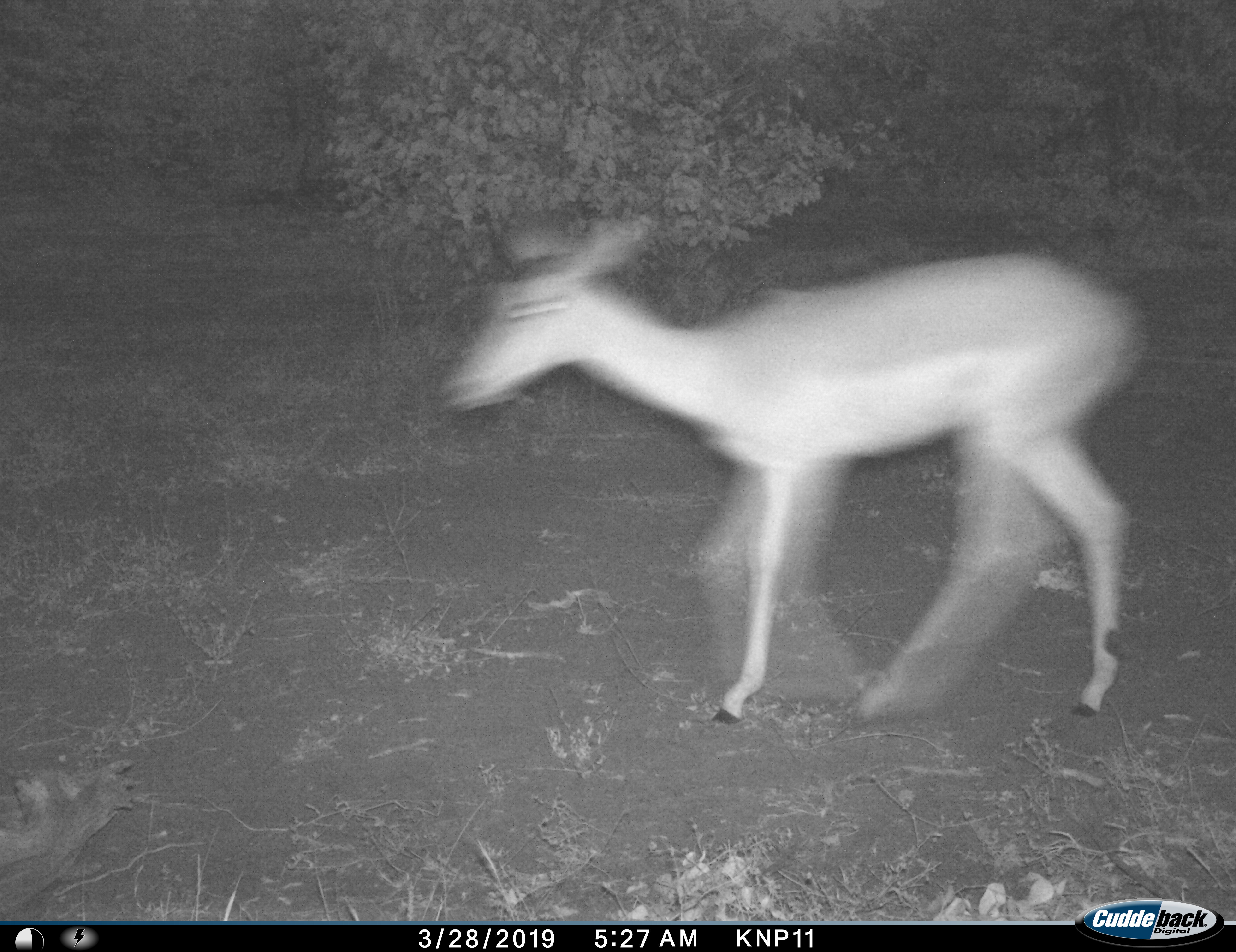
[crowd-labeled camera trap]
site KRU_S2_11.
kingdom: Animalia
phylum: Chordata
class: Mammalia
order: Artiodactyla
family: Bovidae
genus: Aepyceros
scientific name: Aepyceros melampus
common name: impala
Impala (Aepyceros melampus), count 1. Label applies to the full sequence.